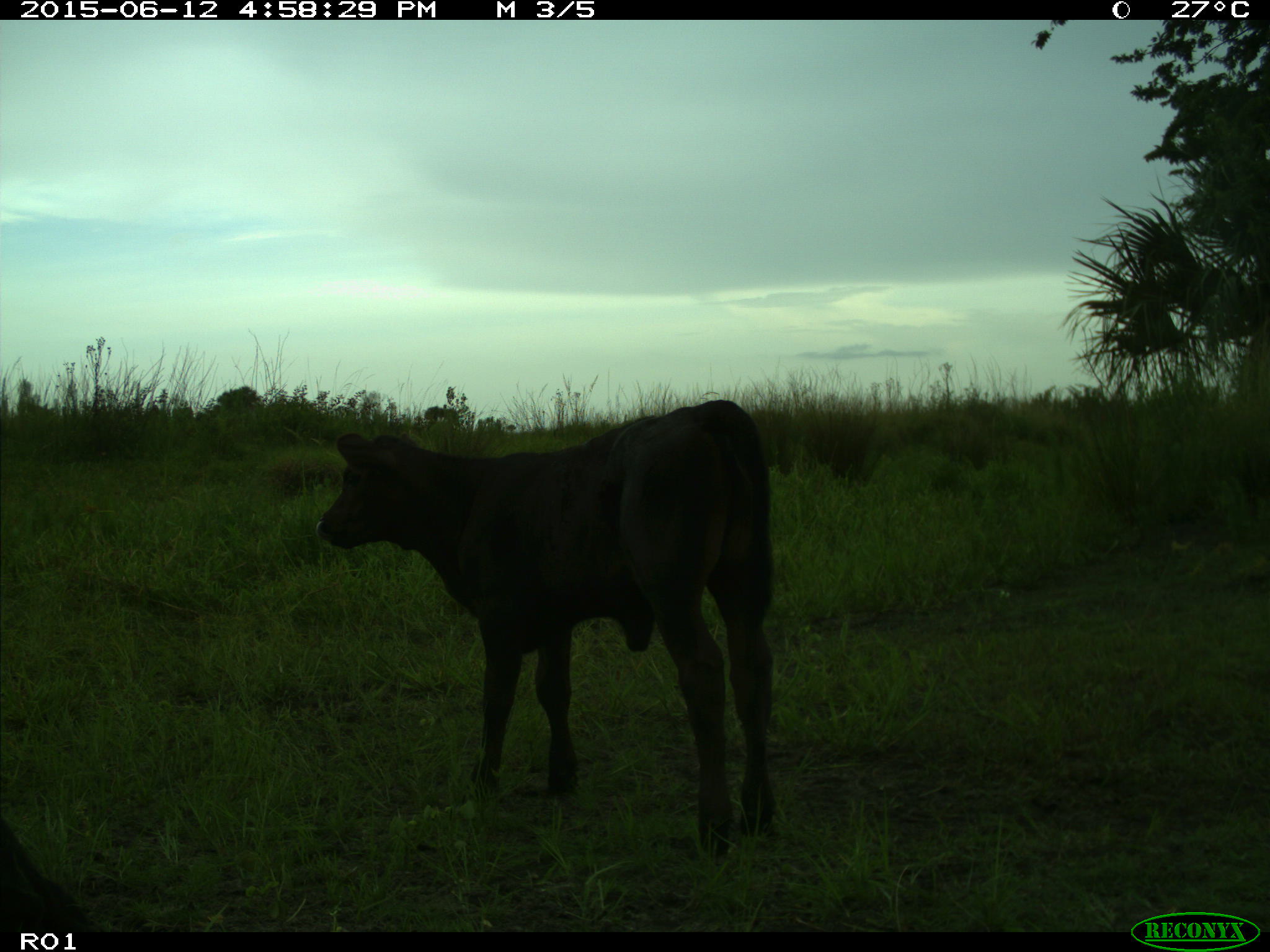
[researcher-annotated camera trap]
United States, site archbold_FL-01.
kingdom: Animalia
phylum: Chordata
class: Mammalia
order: Artiodactyla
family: Bovidae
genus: Bos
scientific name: Bos taurus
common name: domestic cow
Bos taurus (domestic cow).